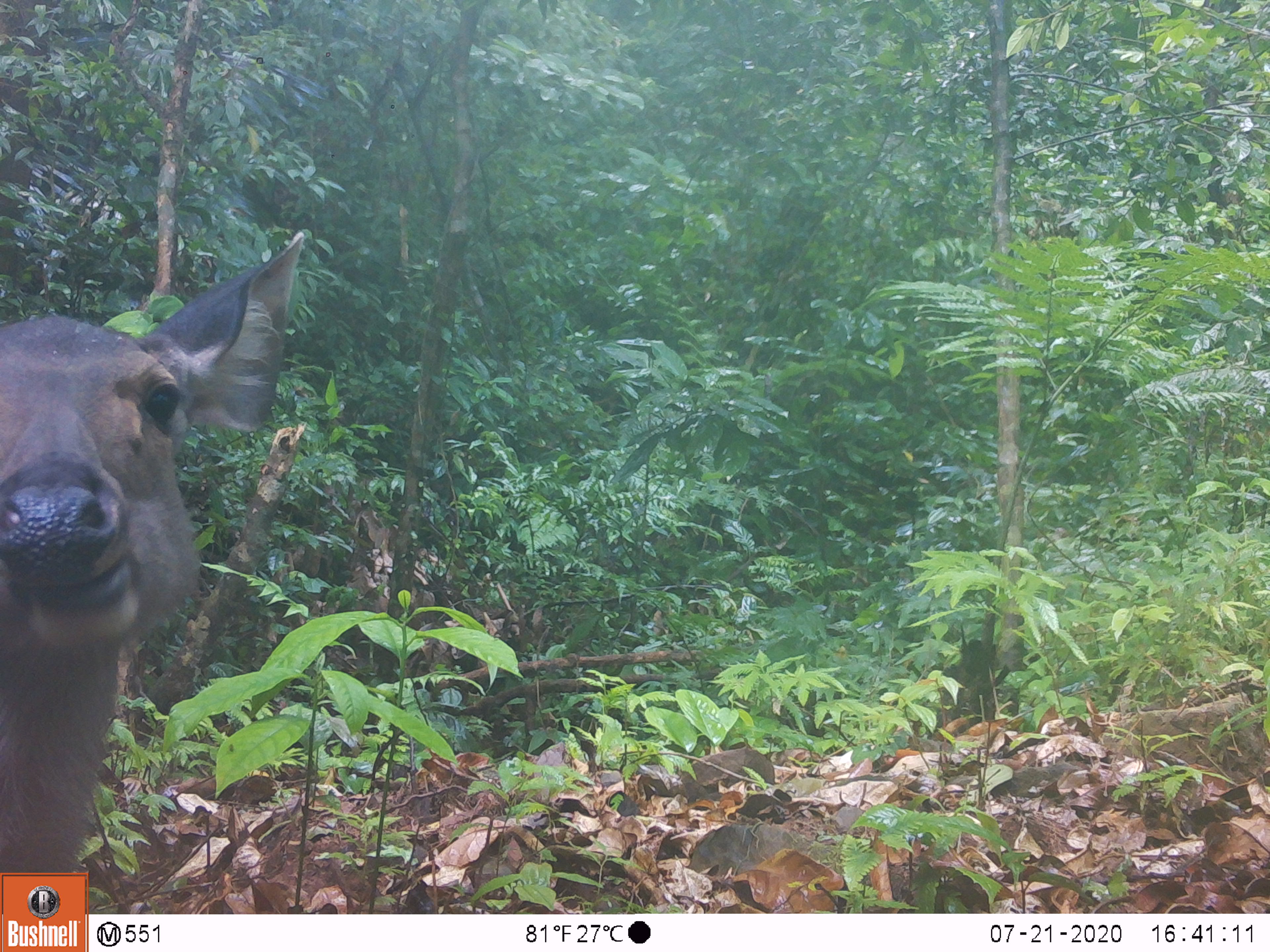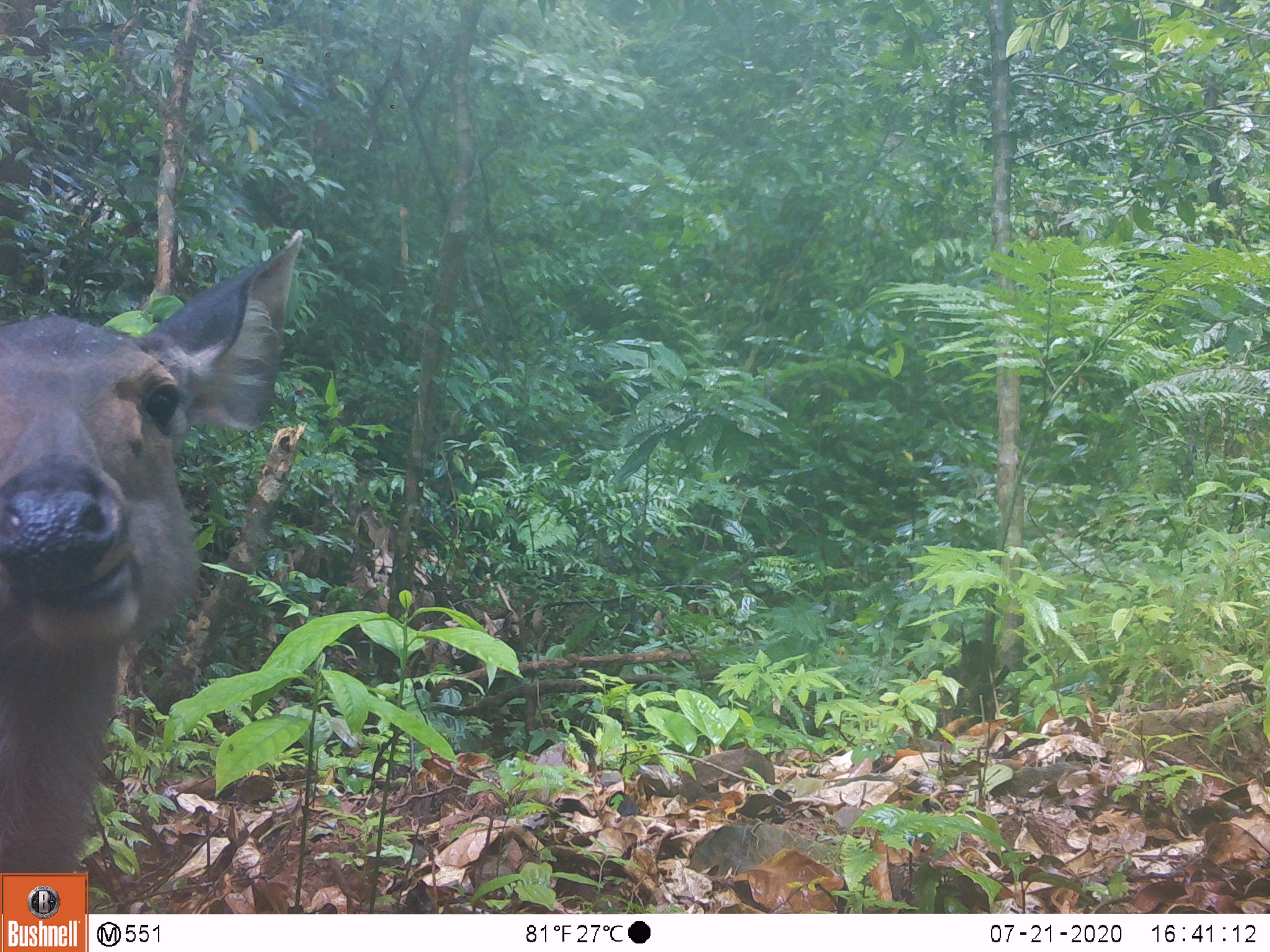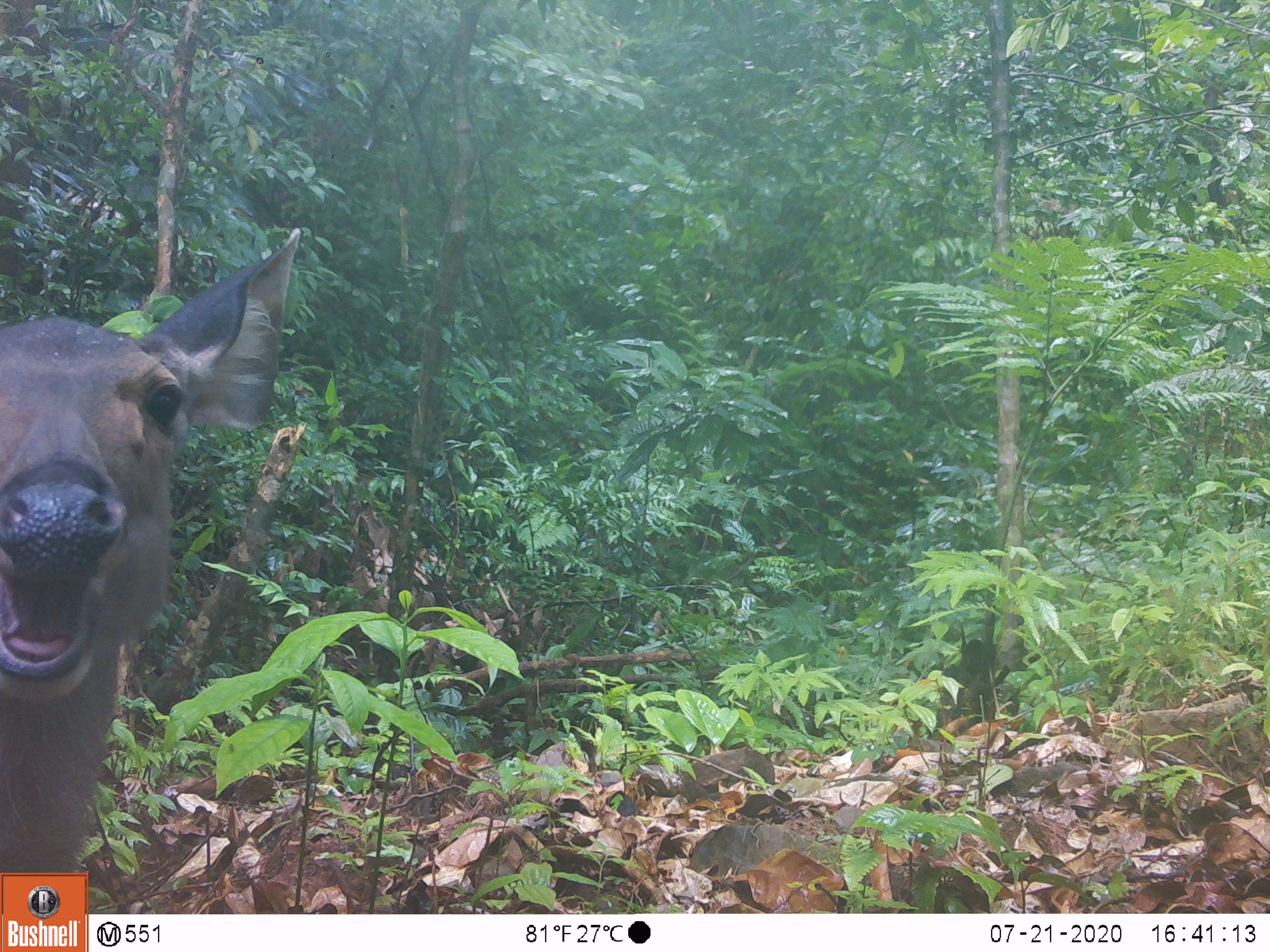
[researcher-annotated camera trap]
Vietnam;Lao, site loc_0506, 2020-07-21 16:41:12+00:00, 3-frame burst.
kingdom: Animalia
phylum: Chordata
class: Mammalia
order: Artiodactyla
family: Cervidae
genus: Rusa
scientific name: Rusa unicolor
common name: sambar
Sambar (Rusa unicolor). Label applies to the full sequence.